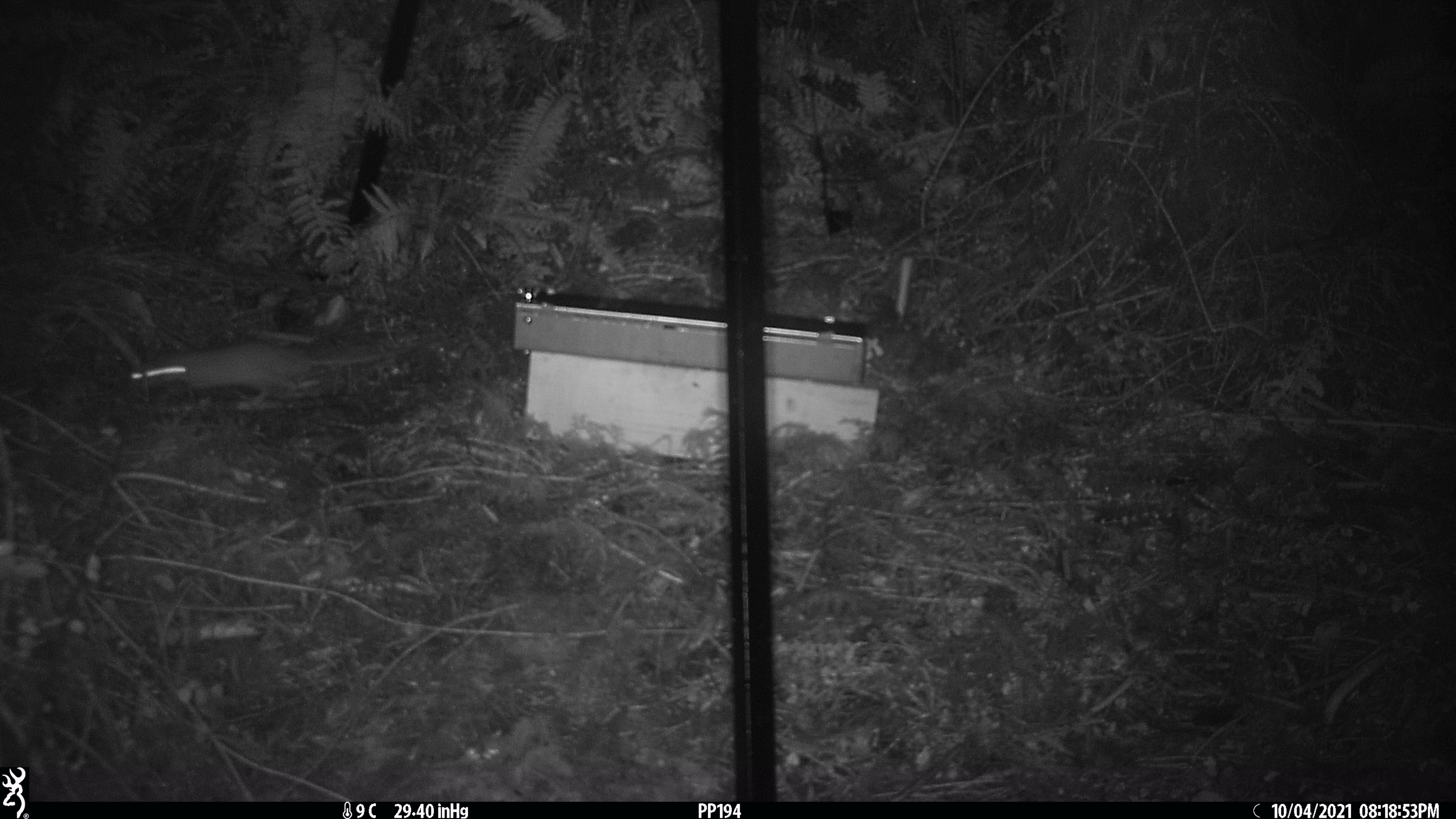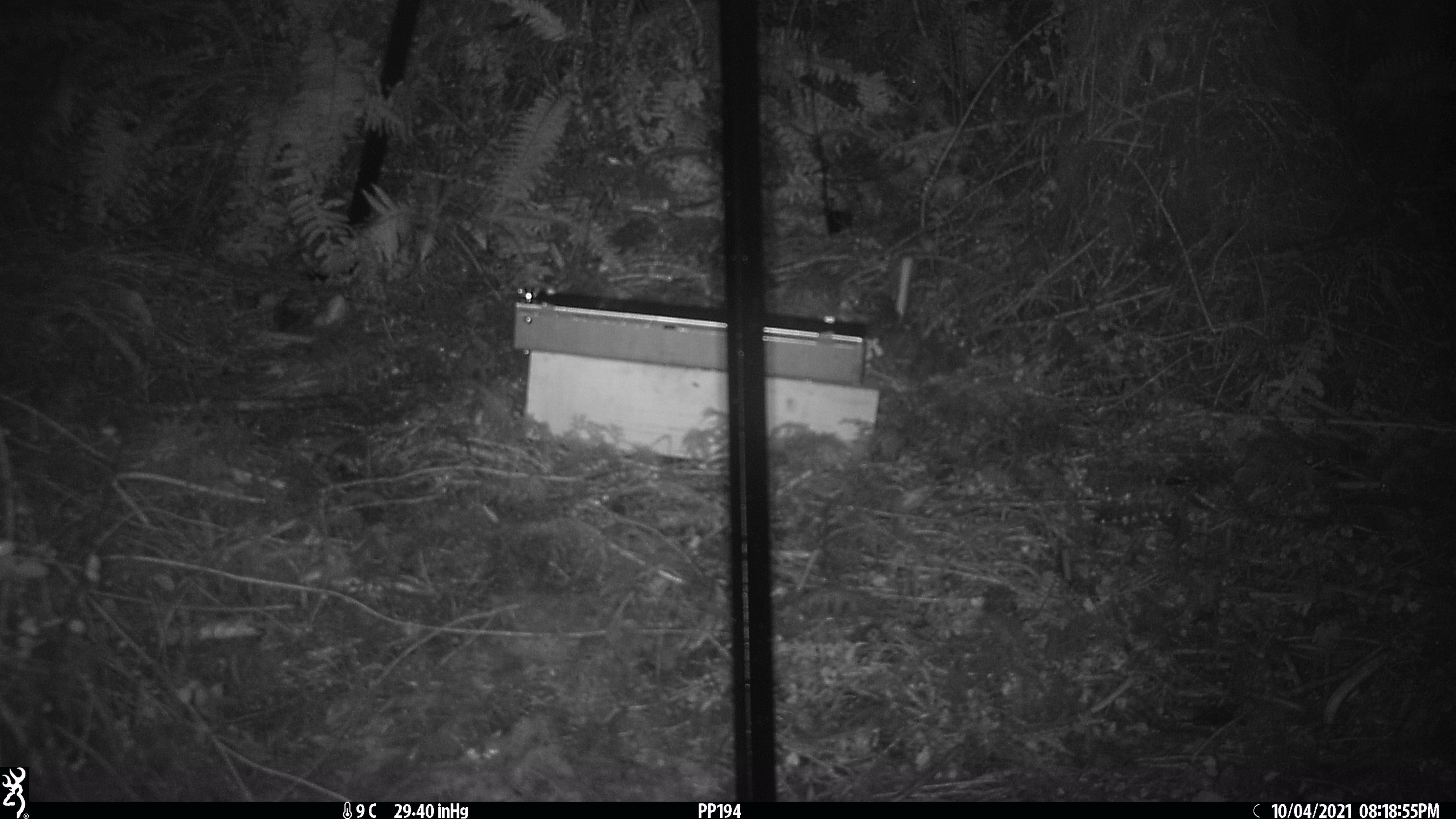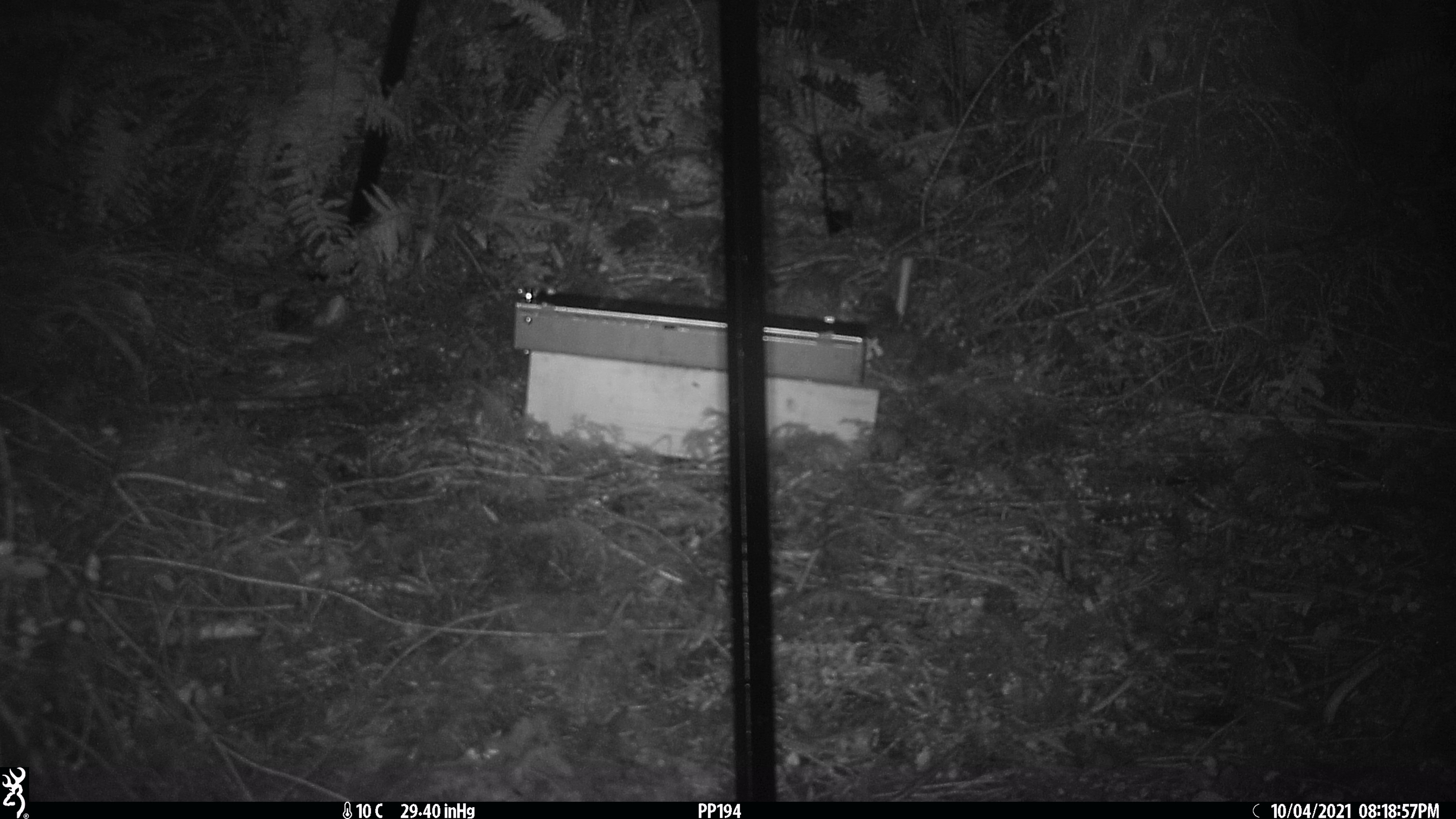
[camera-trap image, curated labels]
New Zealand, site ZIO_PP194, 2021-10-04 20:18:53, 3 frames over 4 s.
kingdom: Animalia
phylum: Chordata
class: Mammalia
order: Rodentia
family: Muridae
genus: Rattus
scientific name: Rattus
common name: rat